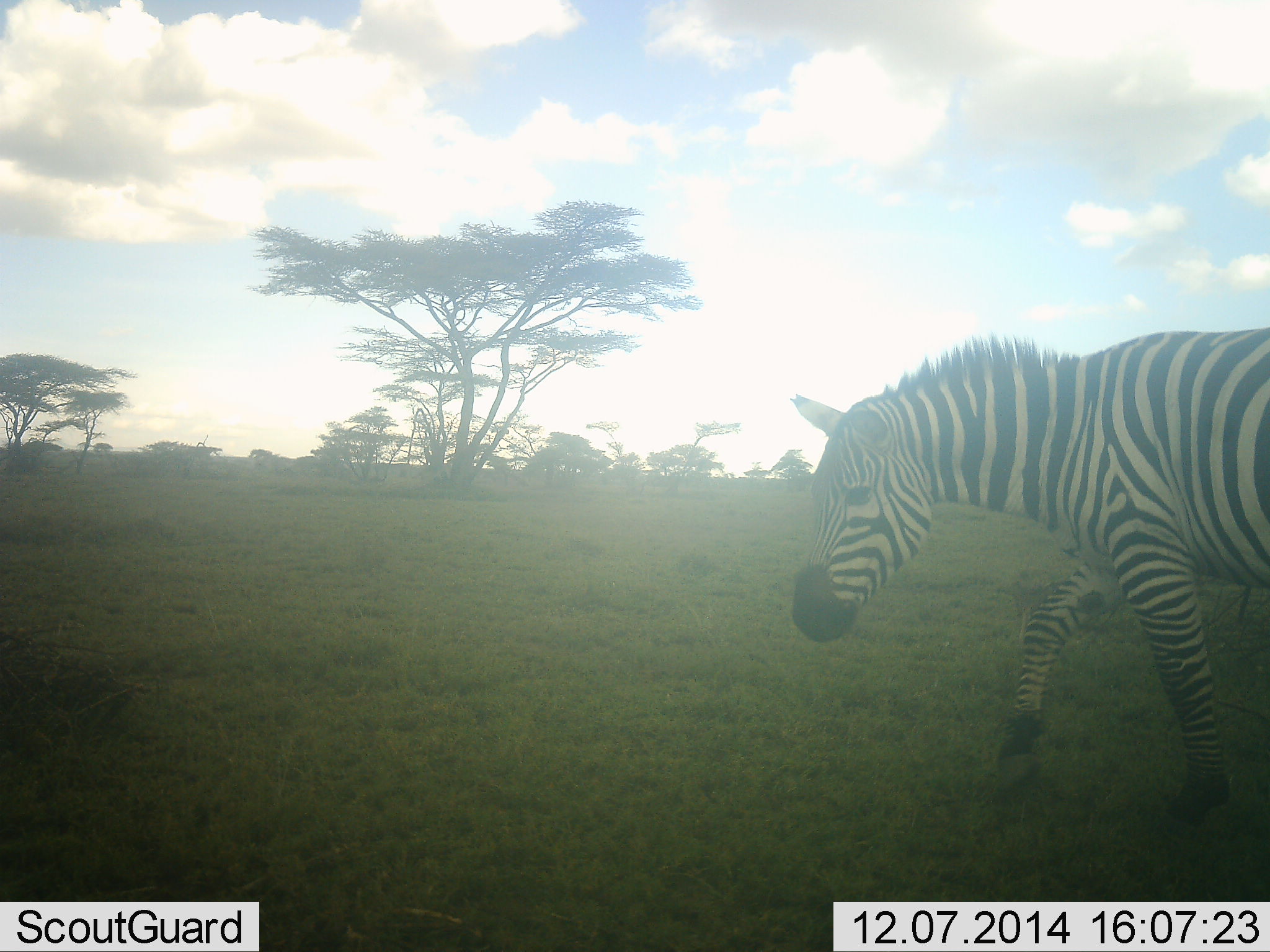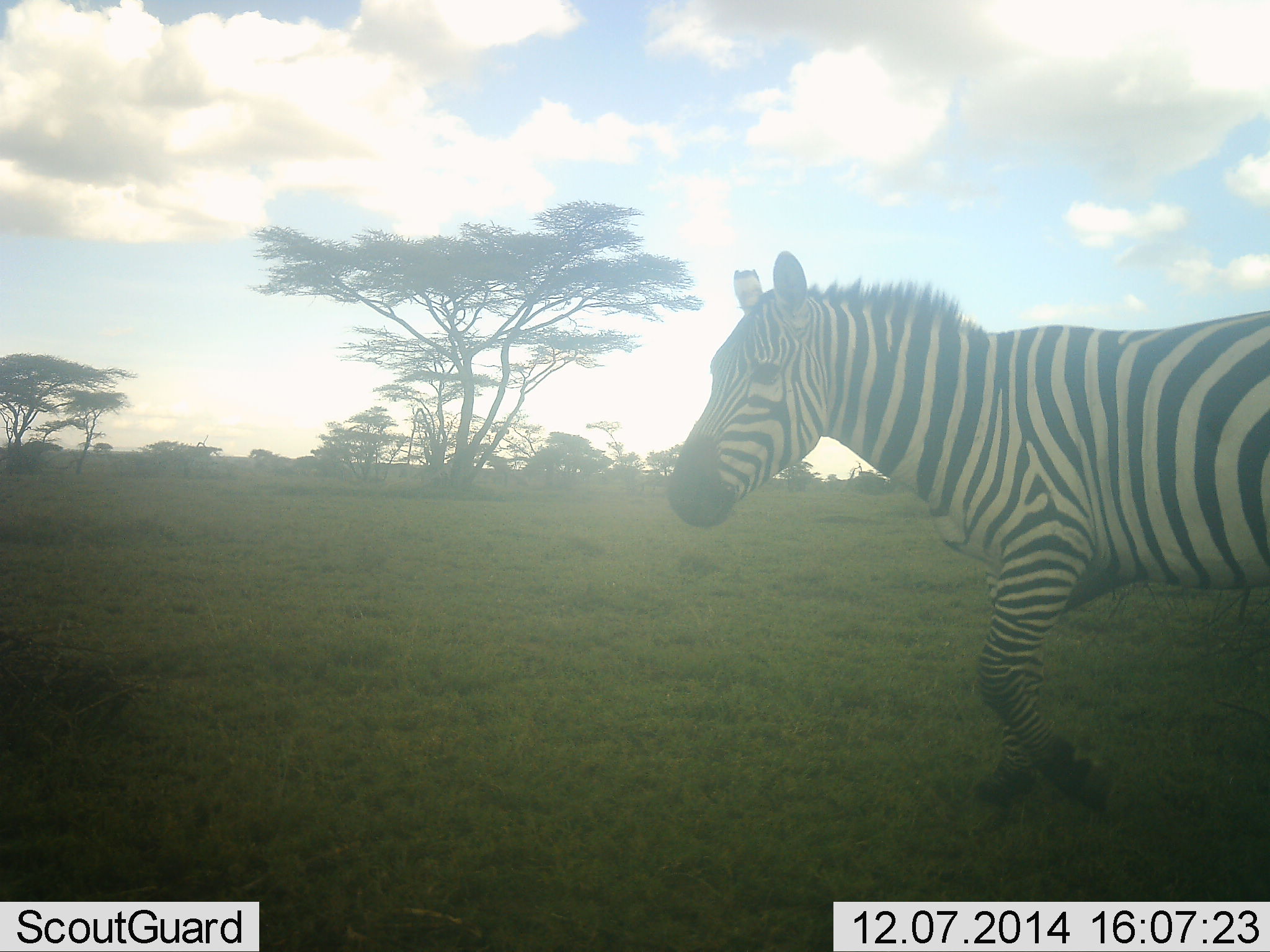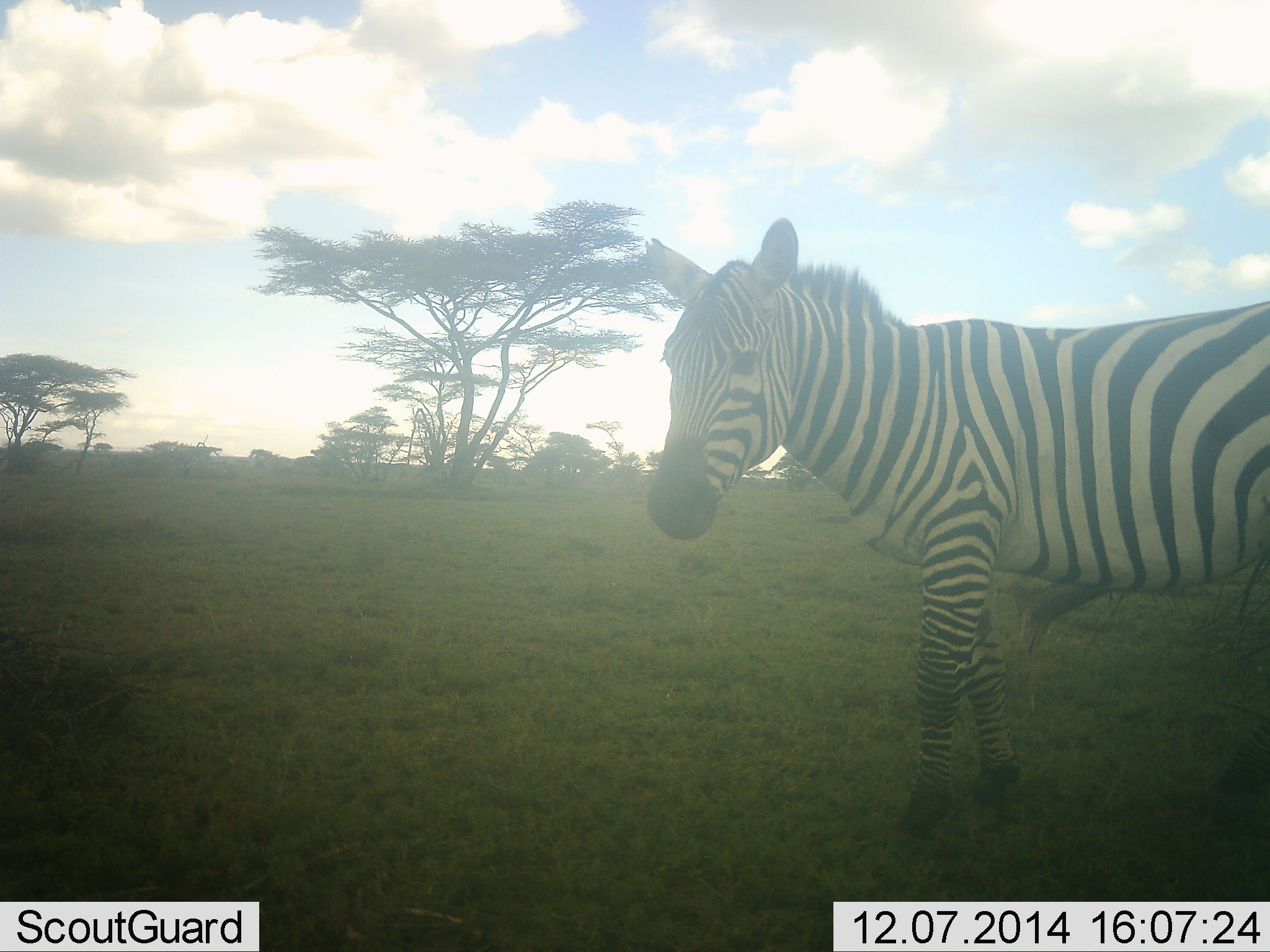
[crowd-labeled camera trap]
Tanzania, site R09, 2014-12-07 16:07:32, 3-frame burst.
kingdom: Animalia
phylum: Chordata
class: Mammalia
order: Perissodactyla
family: Equidae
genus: Equus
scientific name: Equus quagga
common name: plains zebra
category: zebra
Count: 1.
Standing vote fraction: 20%.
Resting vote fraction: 0%.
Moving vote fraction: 90%.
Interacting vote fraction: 0%.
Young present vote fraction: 0%.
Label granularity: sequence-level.